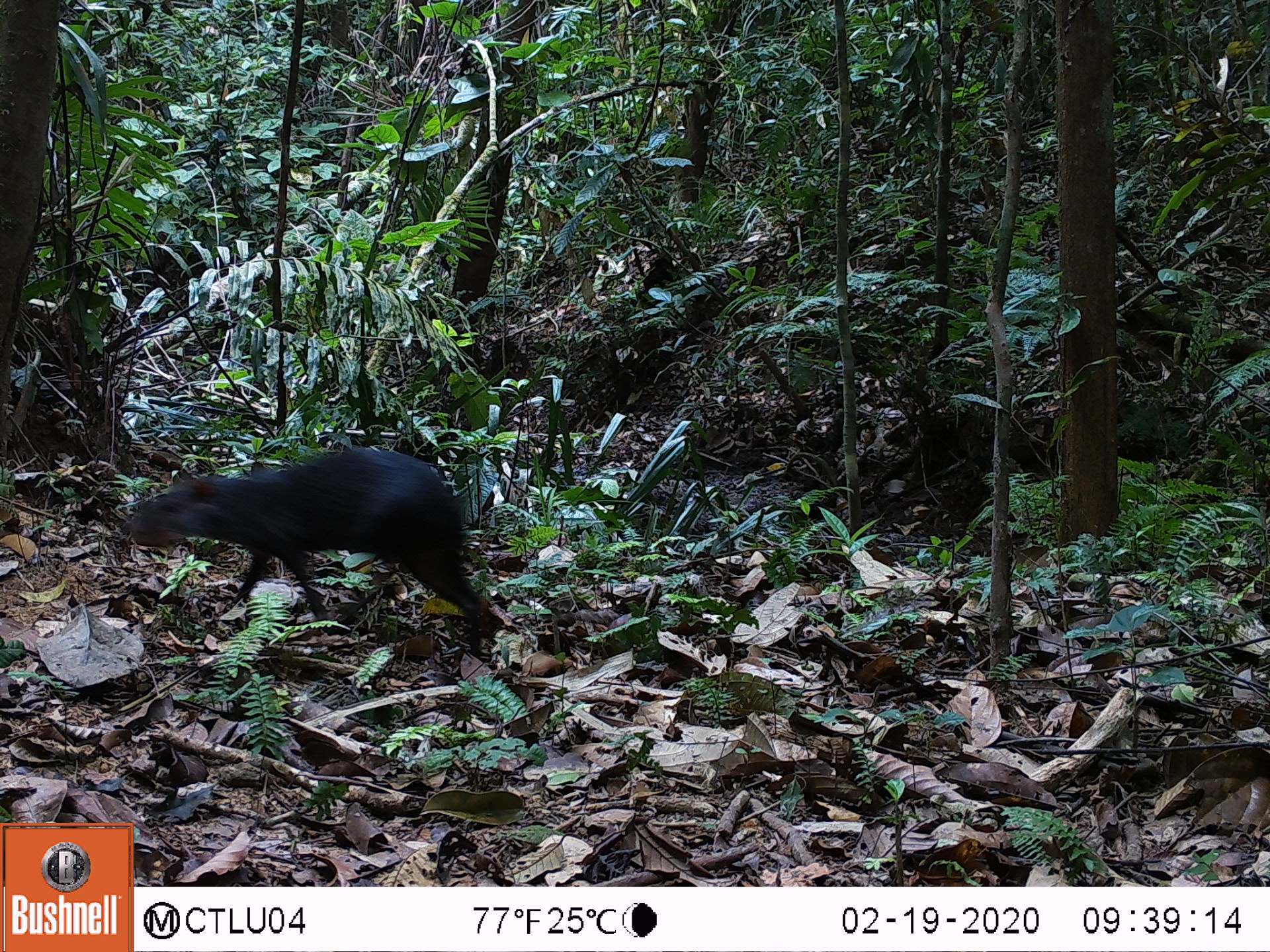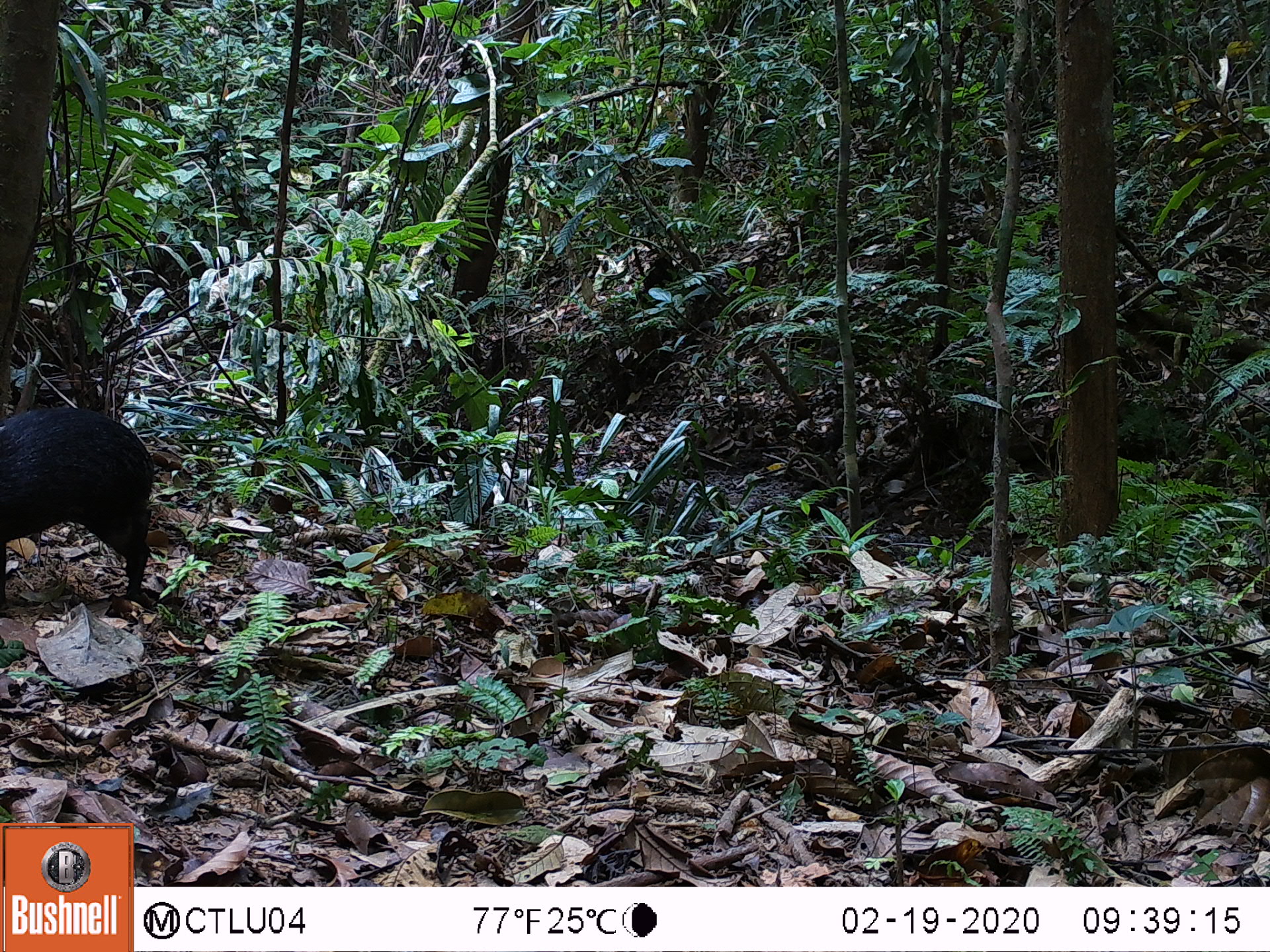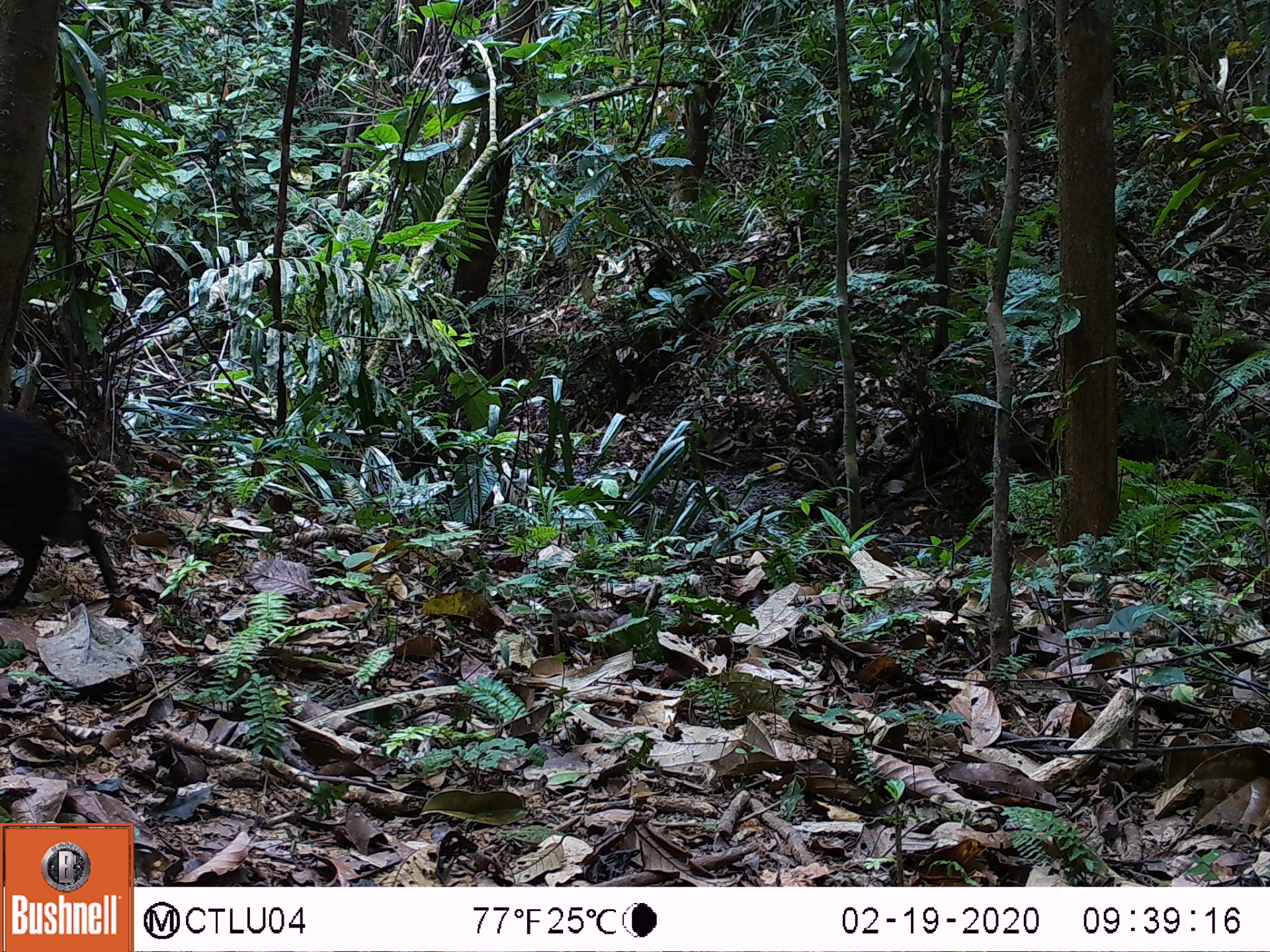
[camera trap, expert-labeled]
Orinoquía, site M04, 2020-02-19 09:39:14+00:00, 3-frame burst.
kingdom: Animalia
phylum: Chordata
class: Mammalia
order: Rodentia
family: Dasyproctidae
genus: Dasyprocta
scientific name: Dasyprocta fuliginosa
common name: black agouti